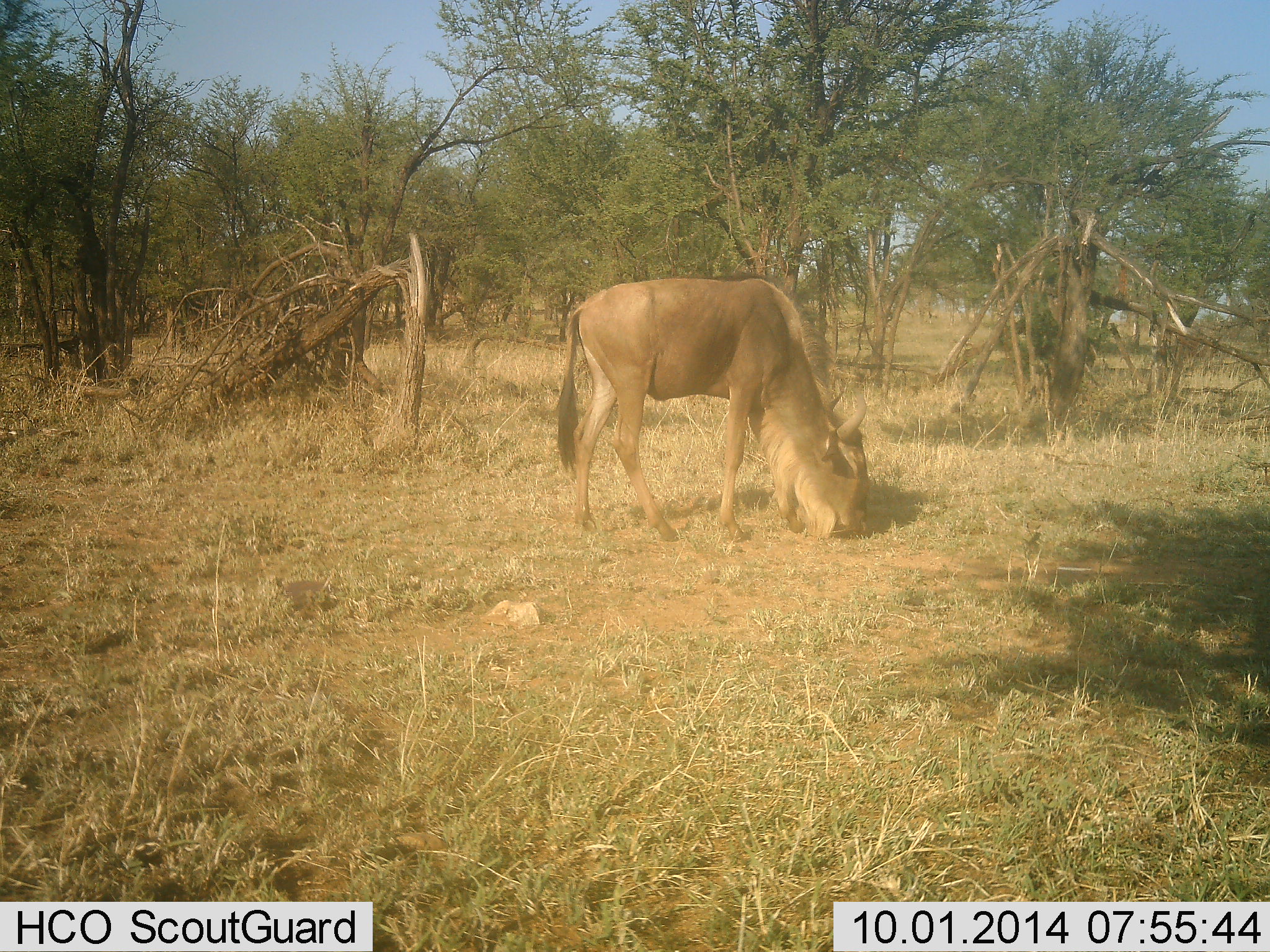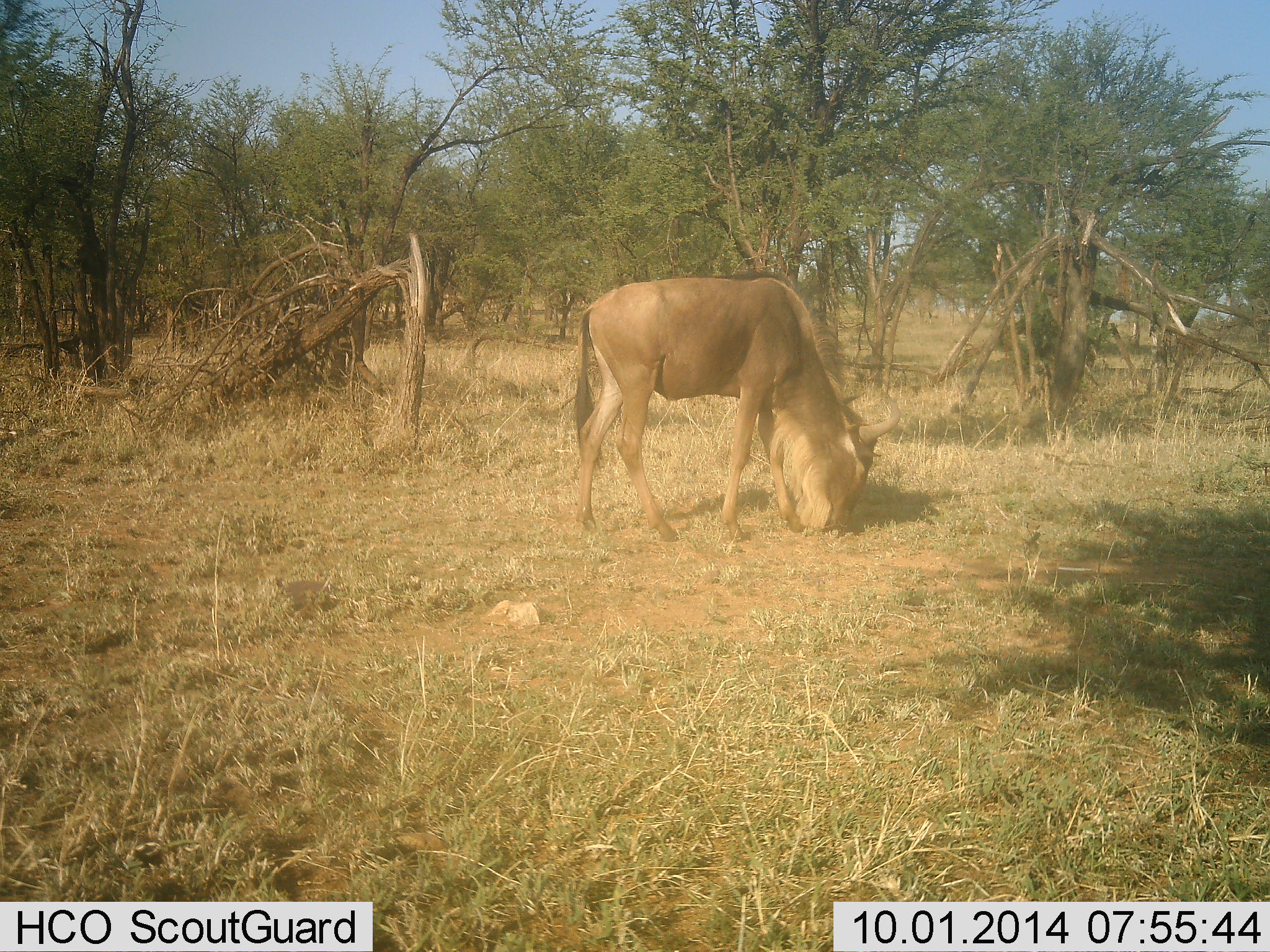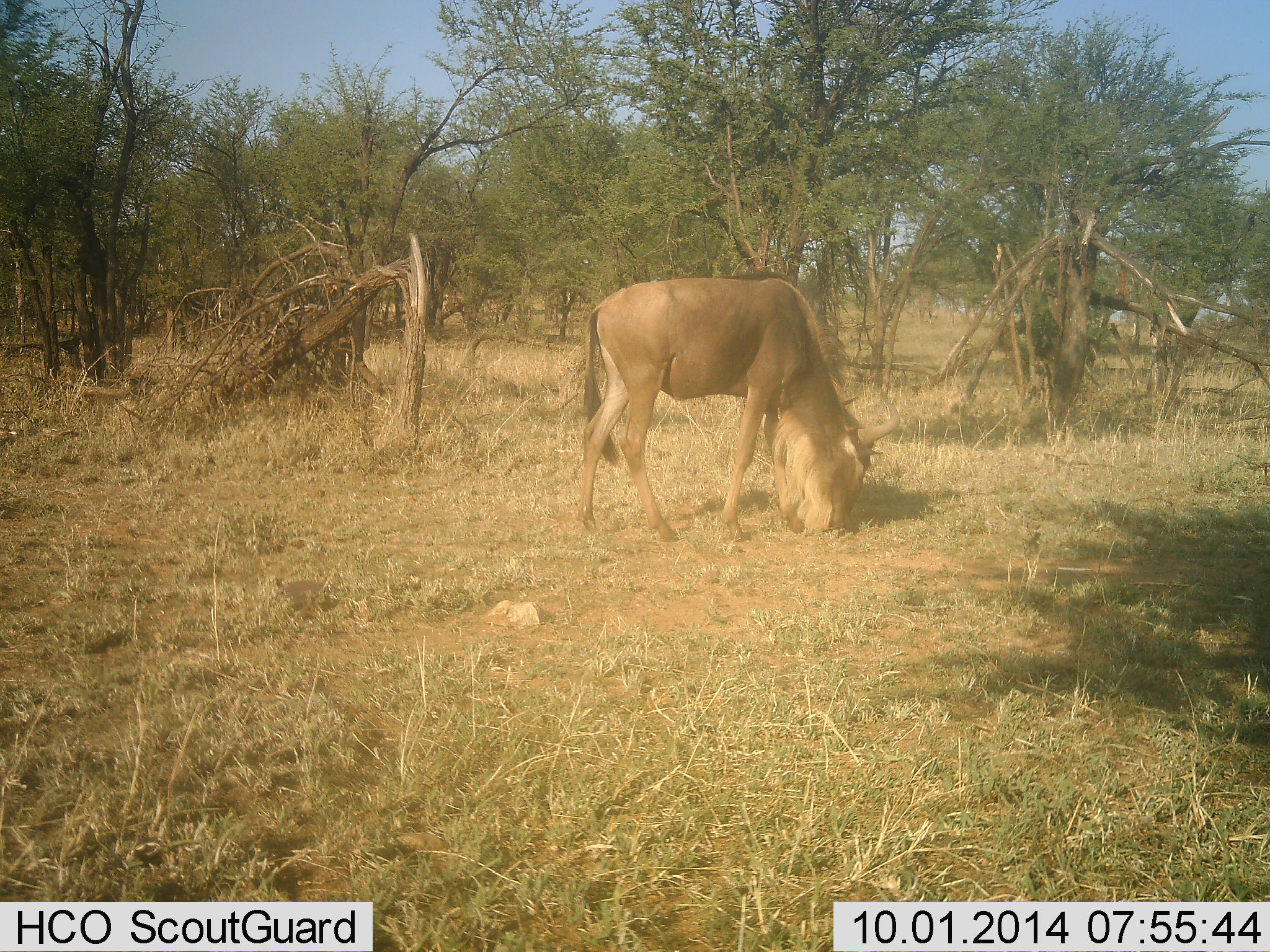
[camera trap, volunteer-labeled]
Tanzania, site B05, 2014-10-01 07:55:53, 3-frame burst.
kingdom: Animalia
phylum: Chordata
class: Mammalia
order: Artiodactyla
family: Bovidae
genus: Connochaetes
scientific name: Connochaetes taurinus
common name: blue wildebeest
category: wildebeest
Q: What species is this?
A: Wildebeest (blue wildebeest) (Connochaetes taurinus).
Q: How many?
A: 1.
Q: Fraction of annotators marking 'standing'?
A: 10%.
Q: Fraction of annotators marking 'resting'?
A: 0%.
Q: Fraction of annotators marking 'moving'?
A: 0%.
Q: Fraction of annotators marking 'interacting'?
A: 0%.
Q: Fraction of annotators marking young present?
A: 0%.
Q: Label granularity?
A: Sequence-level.